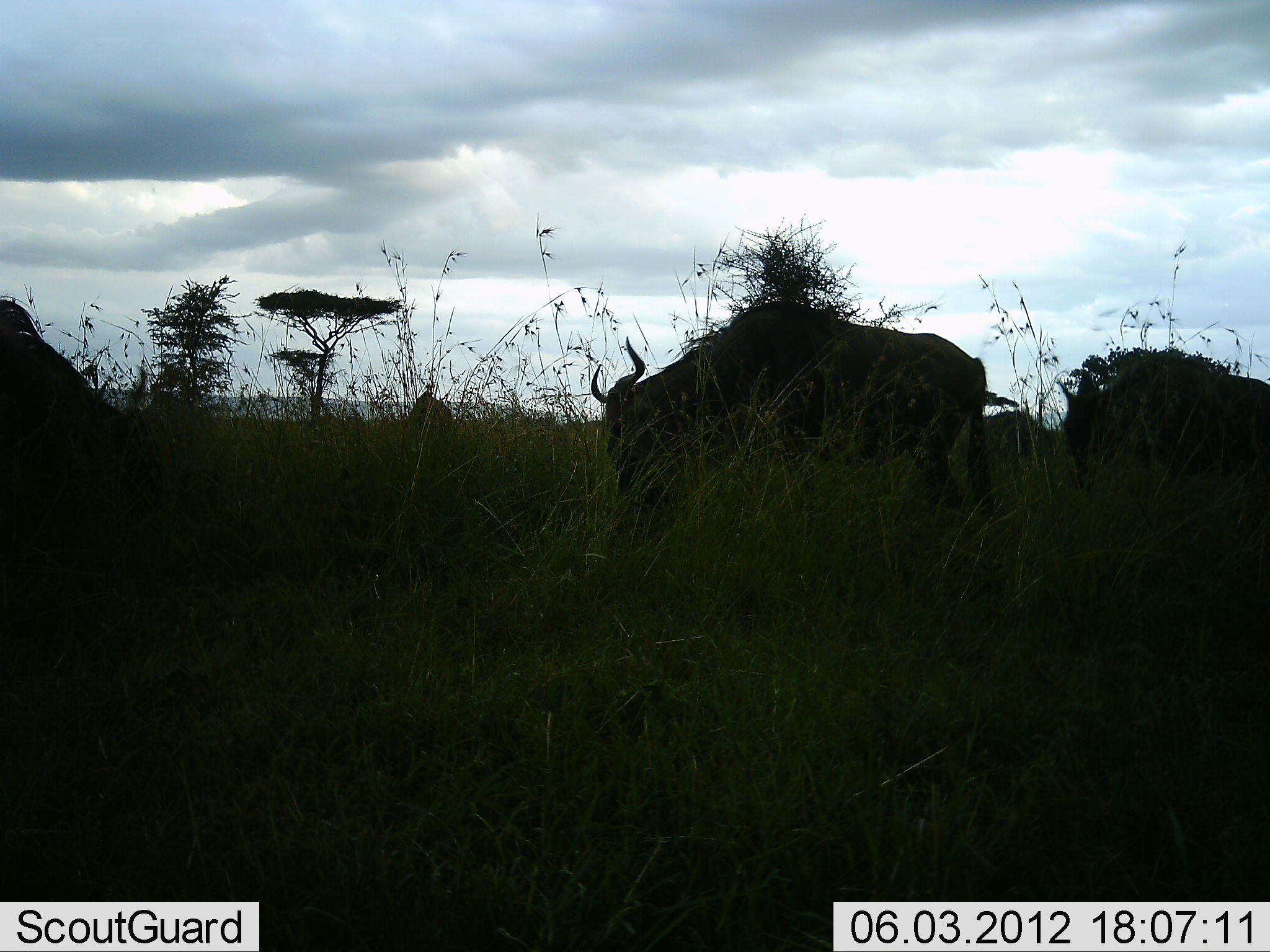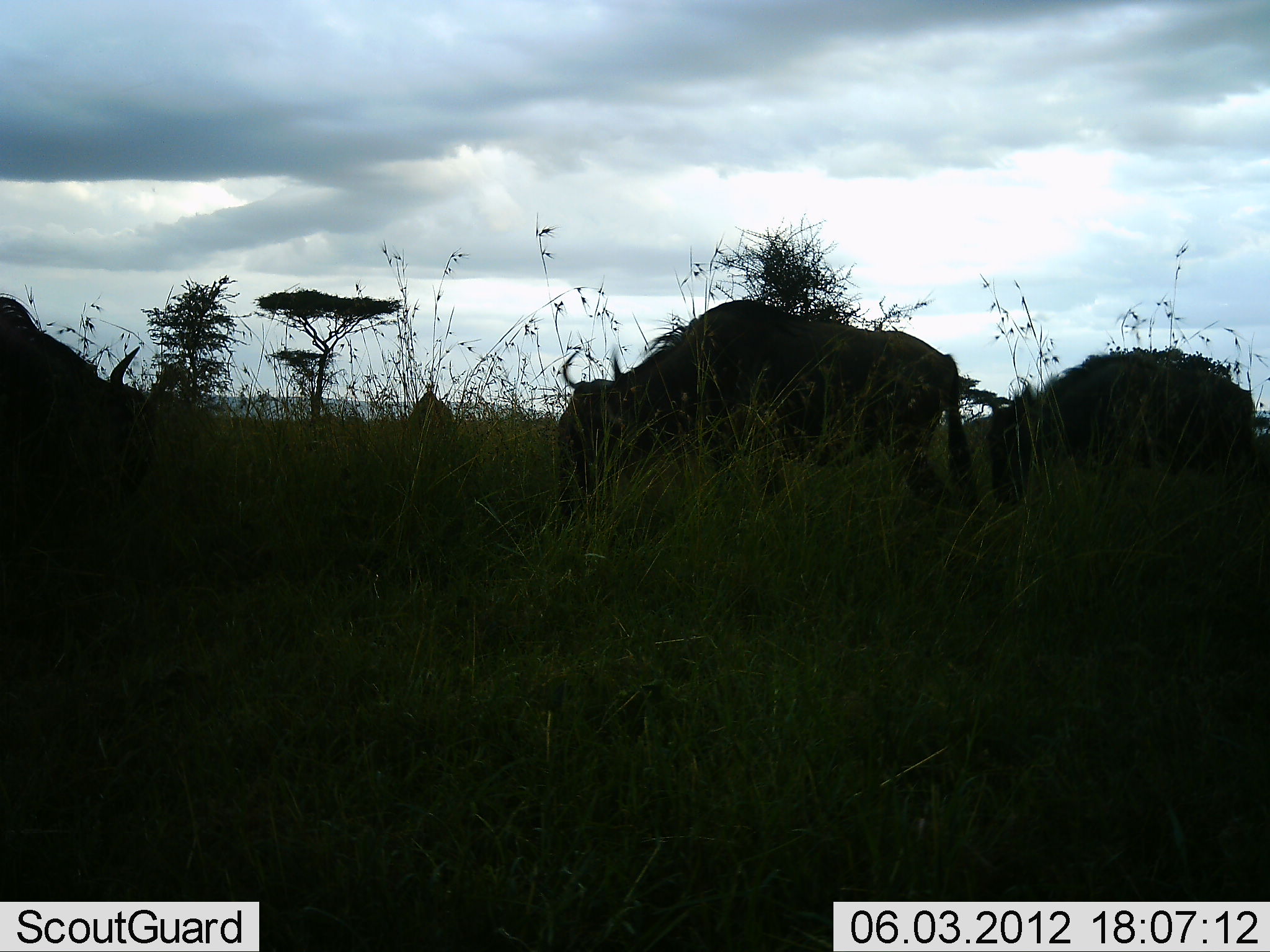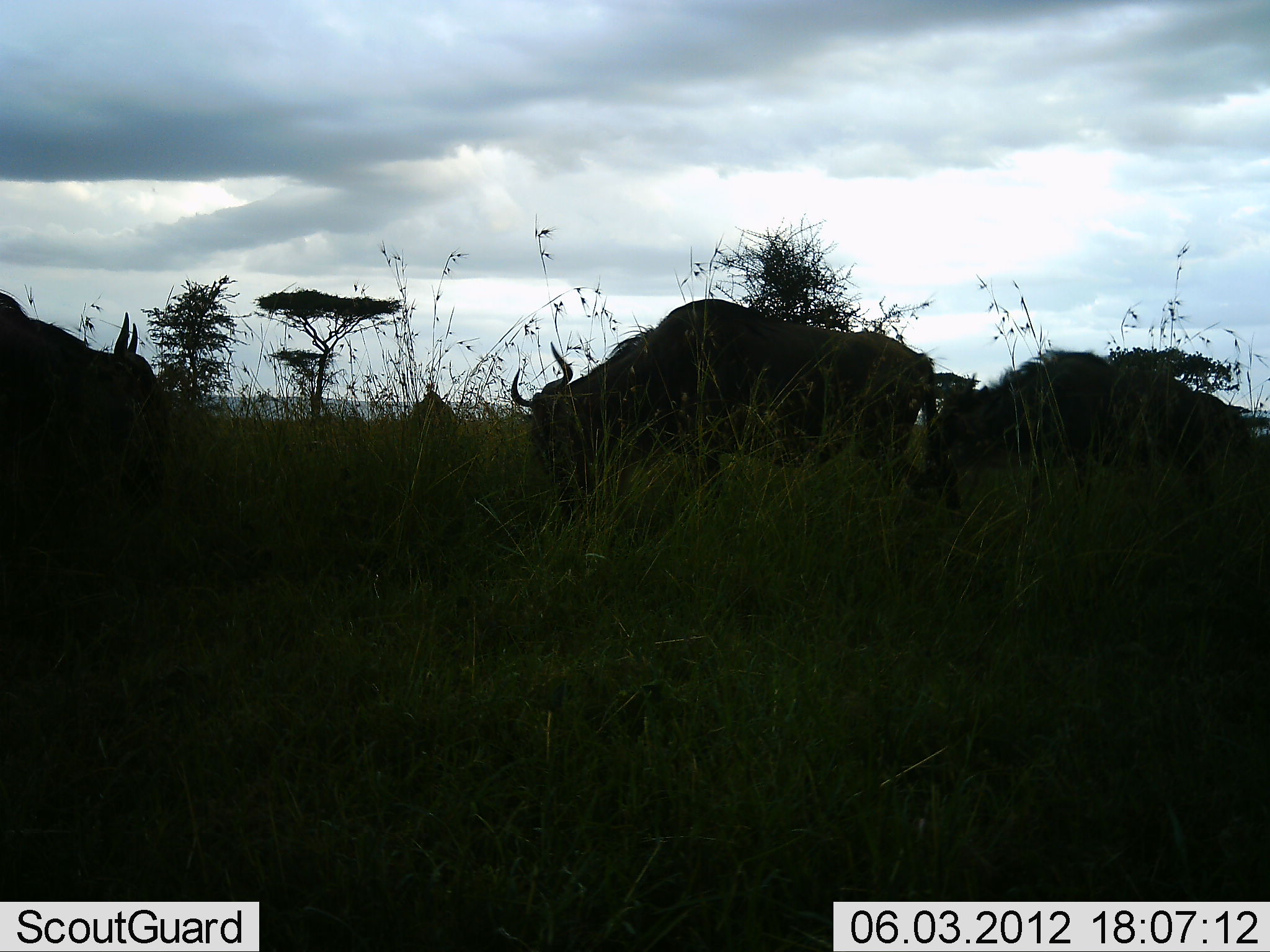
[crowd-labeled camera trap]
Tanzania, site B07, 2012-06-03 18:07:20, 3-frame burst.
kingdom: Animalia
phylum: Chordata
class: Mammalia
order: Artiodactyla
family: Bovidae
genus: Connochaetes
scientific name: Connochaetes taurinus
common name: blue wildebeest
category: wildebeest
Wildebeest (blue wildebeest) (Connochaetes taurinus), count 4. Behavior (volunteer vote fractions): standing 40%, resting 0%, moving 30%, interacting 0%. Young present (vote fraction): 20%. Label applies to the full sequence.